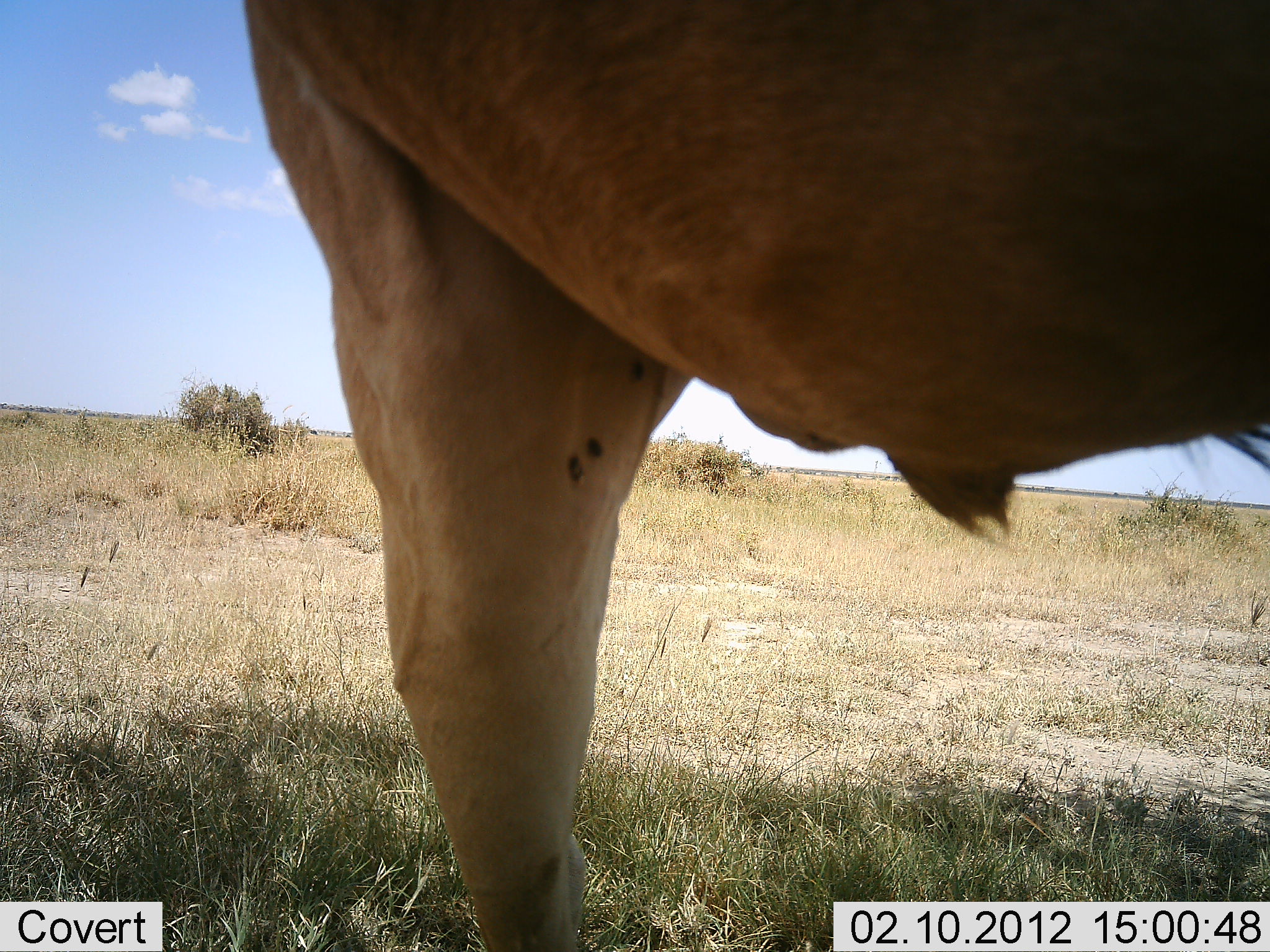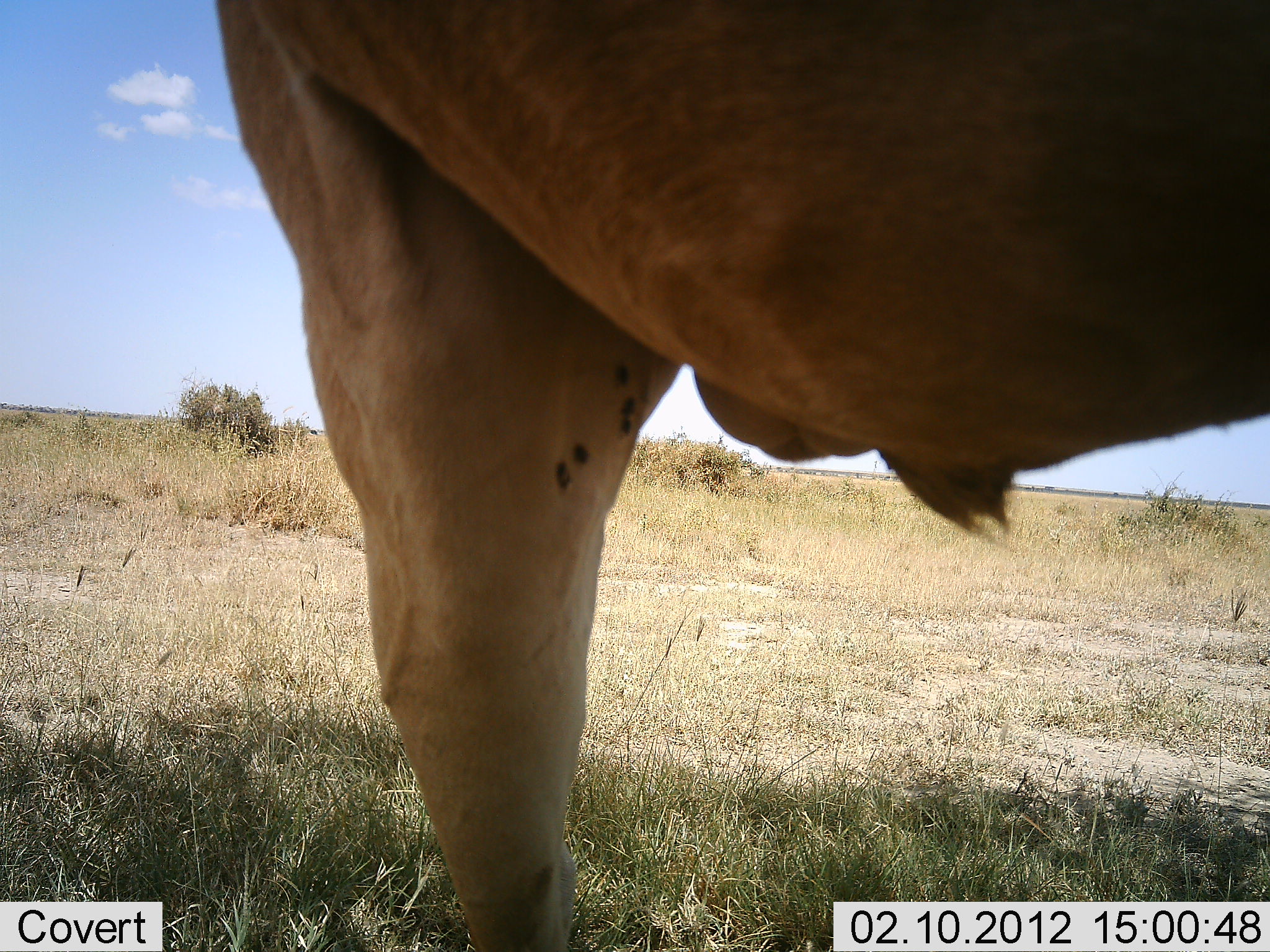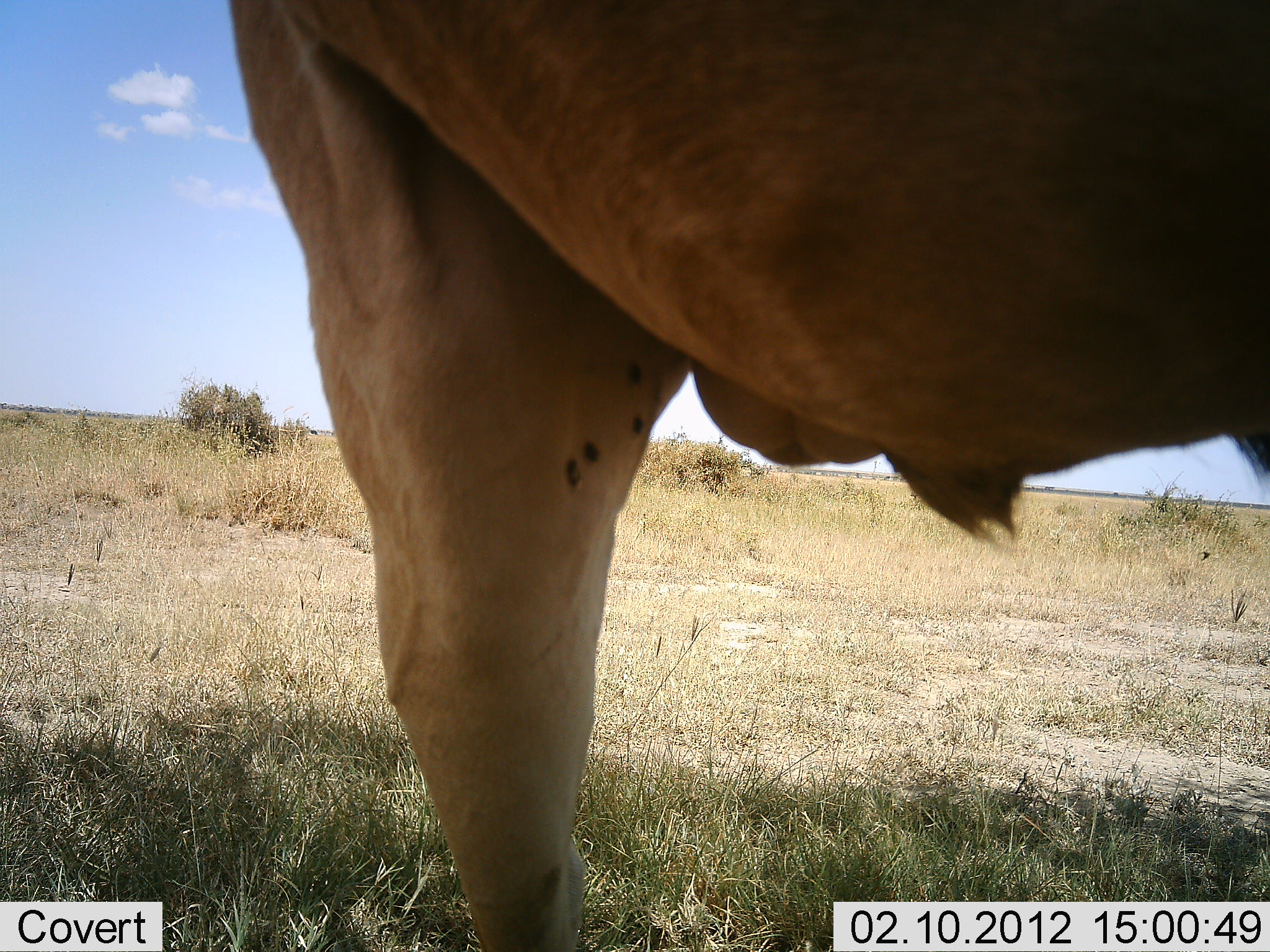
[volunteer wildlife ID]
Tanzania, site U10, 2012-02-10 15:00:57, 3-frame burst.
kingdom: Animalia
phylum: Chordata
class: Mammalia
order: Artiodactyla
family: Bovidae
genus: Alcelaphus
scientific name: Alcelaphus buselaphus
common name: hartebeest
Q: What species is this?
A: Hartebeest (Alcelaphus buselaphus).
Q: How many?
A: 1.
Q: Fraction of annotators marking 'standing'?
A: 100%.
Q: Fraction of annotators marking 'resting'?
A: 0%.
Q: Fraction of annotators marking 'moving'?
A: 0%.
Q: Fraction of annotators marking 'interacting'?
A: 0%.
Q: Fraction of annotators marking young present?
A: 0%.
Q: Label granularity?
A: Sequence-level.